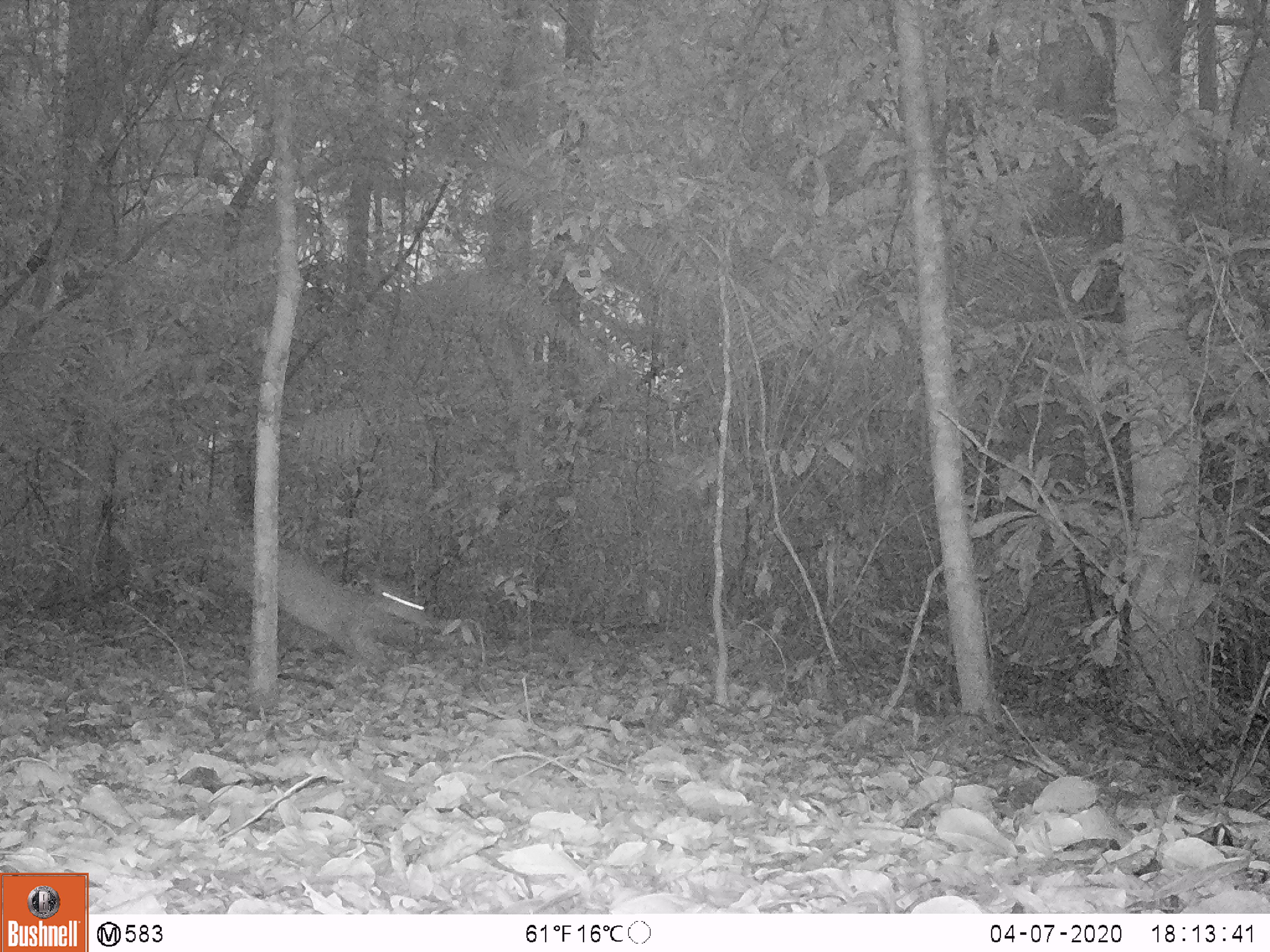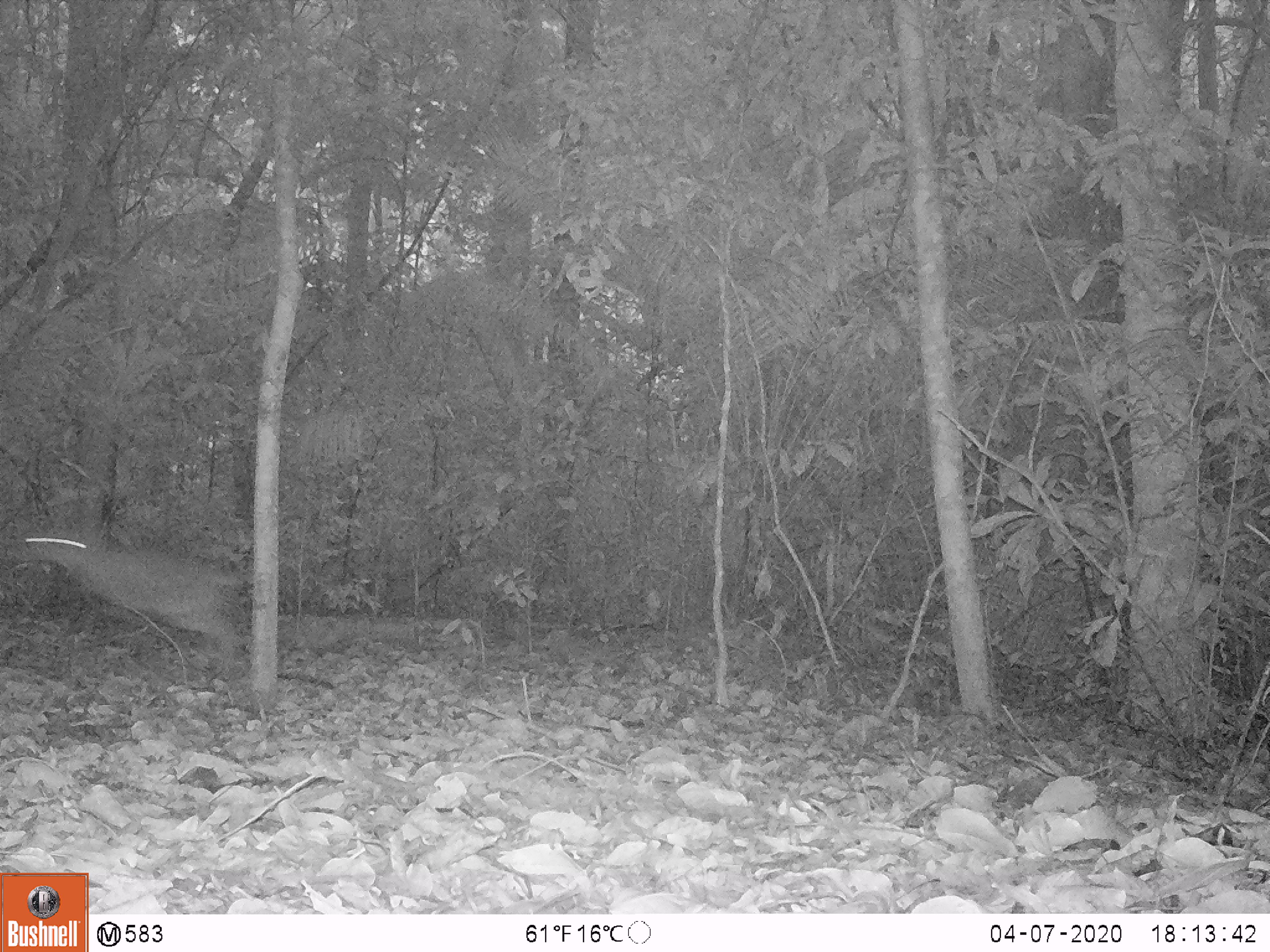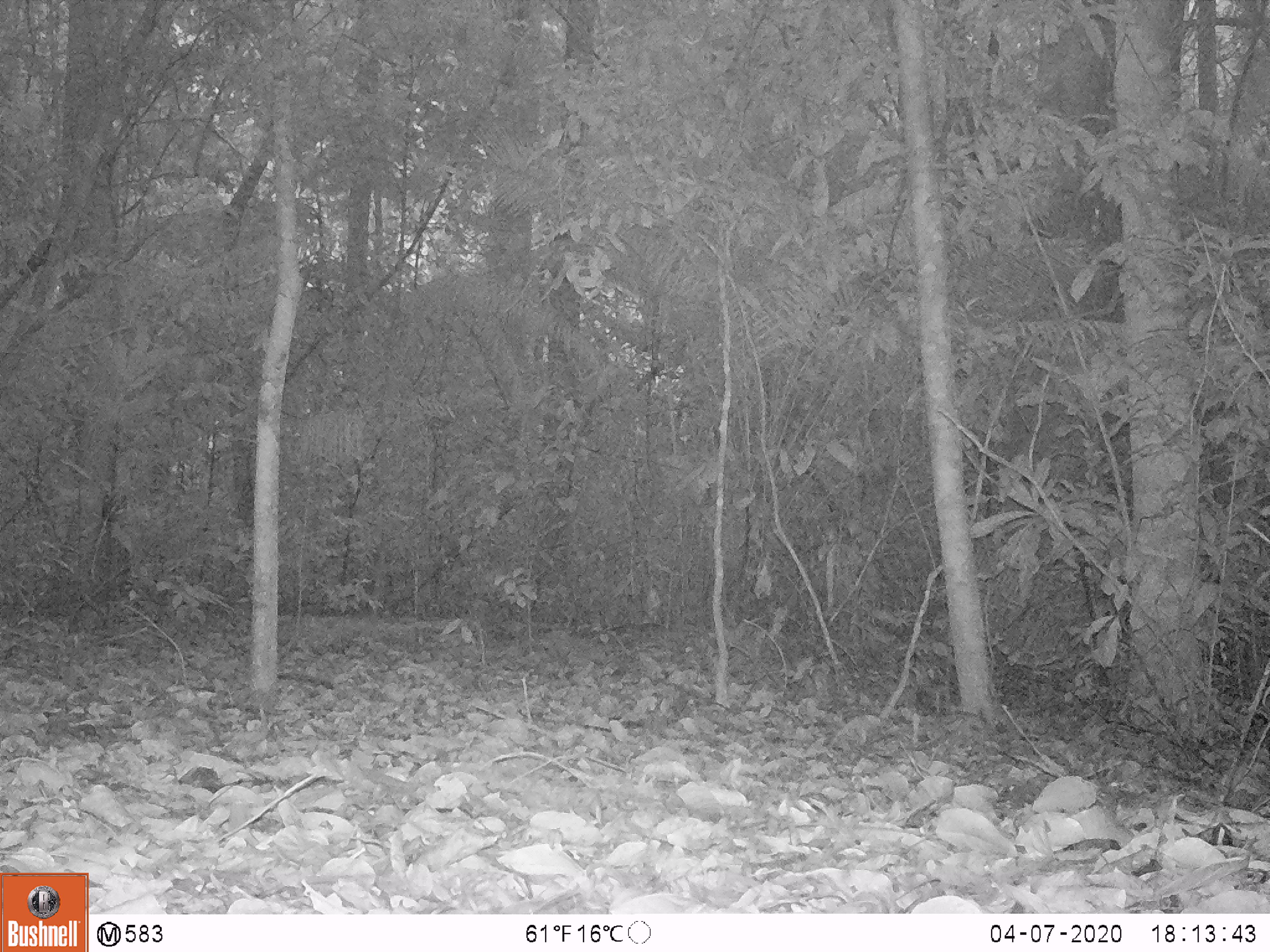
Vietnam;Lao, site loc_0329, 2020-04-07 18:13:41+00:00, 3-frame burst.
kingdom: Animalia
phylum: Chordata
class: Mammalia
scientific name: Mammalia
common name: mammal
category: unidentified mammal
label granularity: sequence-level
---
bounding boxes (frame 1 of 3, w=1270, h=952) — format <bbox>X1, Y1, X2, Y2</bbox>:
unidentified mammal: <bbox>232, 535, 428, 665</bbox>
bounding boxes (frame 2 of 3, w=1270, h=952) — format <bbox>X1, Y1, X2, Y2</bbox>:
unidentified mammal: <bbox>17, 523, 242, 663</bbox>